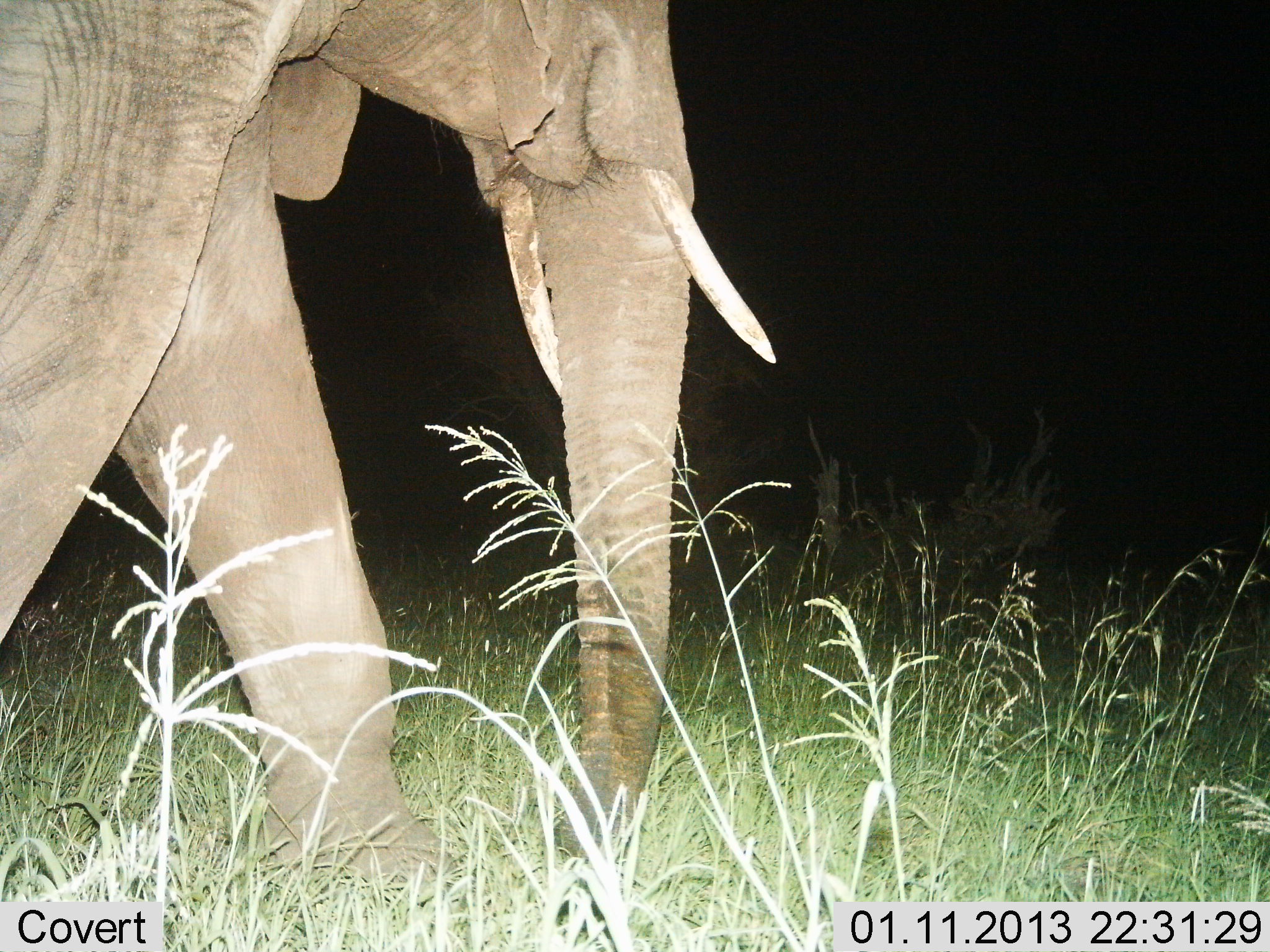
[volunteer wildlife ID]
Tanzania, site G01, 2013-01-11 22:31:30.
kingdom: Animalia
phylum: Chordata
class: Mammalia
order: Proboscidea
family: Elephantidae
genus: Loxodonta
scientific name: Loxodonta africana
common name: african bush elephant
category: elephant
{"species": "elephant (african bush elephant) (Loxodonta africana)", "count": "1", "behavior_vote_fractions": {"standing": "14%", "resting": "0%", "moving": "89%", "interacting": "0%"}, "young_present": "0%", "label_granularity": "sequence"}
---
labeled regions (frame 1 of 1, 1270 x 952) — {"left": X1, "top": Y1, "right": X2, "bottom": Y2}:
animal: {"left": 0, "top": 0, "right": 777, "bottom": 888}